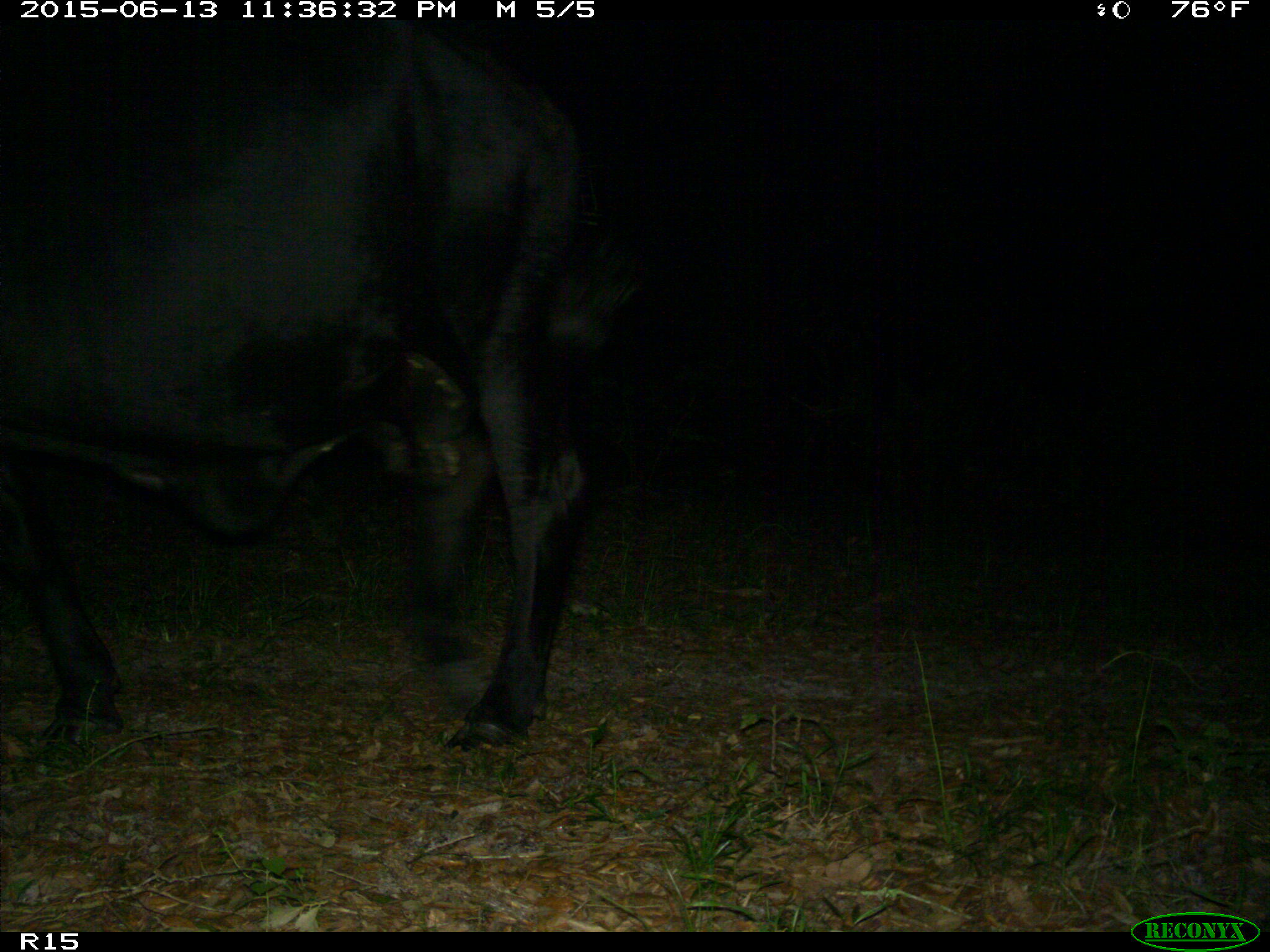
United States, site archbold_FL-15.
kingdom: Animalia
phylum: Chordata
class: Mammalia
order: Artiodactyla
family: Bovidae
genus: Bos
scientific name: Bos taurus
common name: domestic cow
Bos taurus (domestic cow).